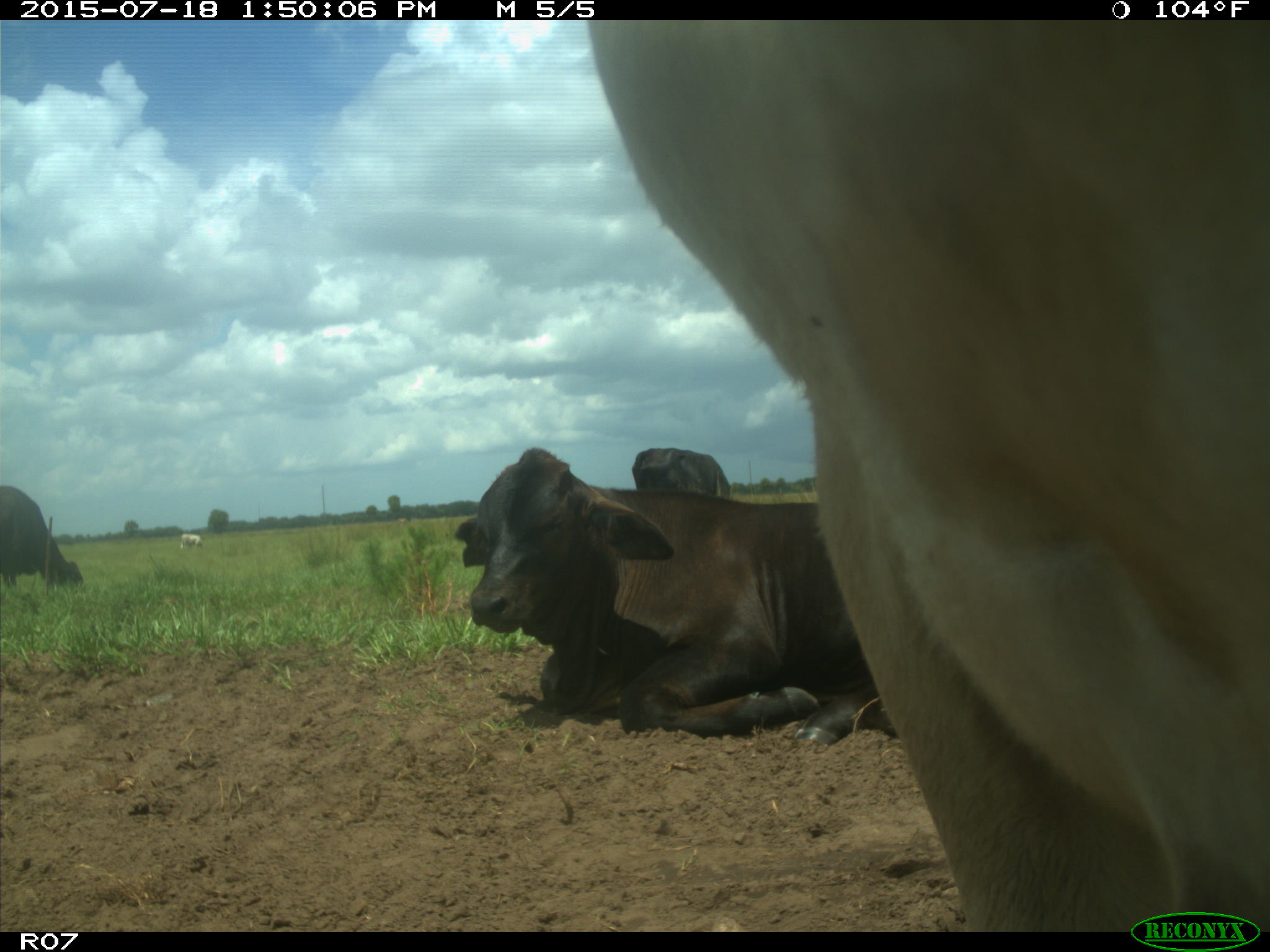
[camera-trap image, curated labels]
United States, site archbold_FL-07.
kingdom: Animalia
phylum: Chordata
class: Mammalia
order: Artiodactyla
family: Bovidae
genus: Bos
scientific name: Bos taurus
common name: domestic cow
Bos taurus (domestic cow).